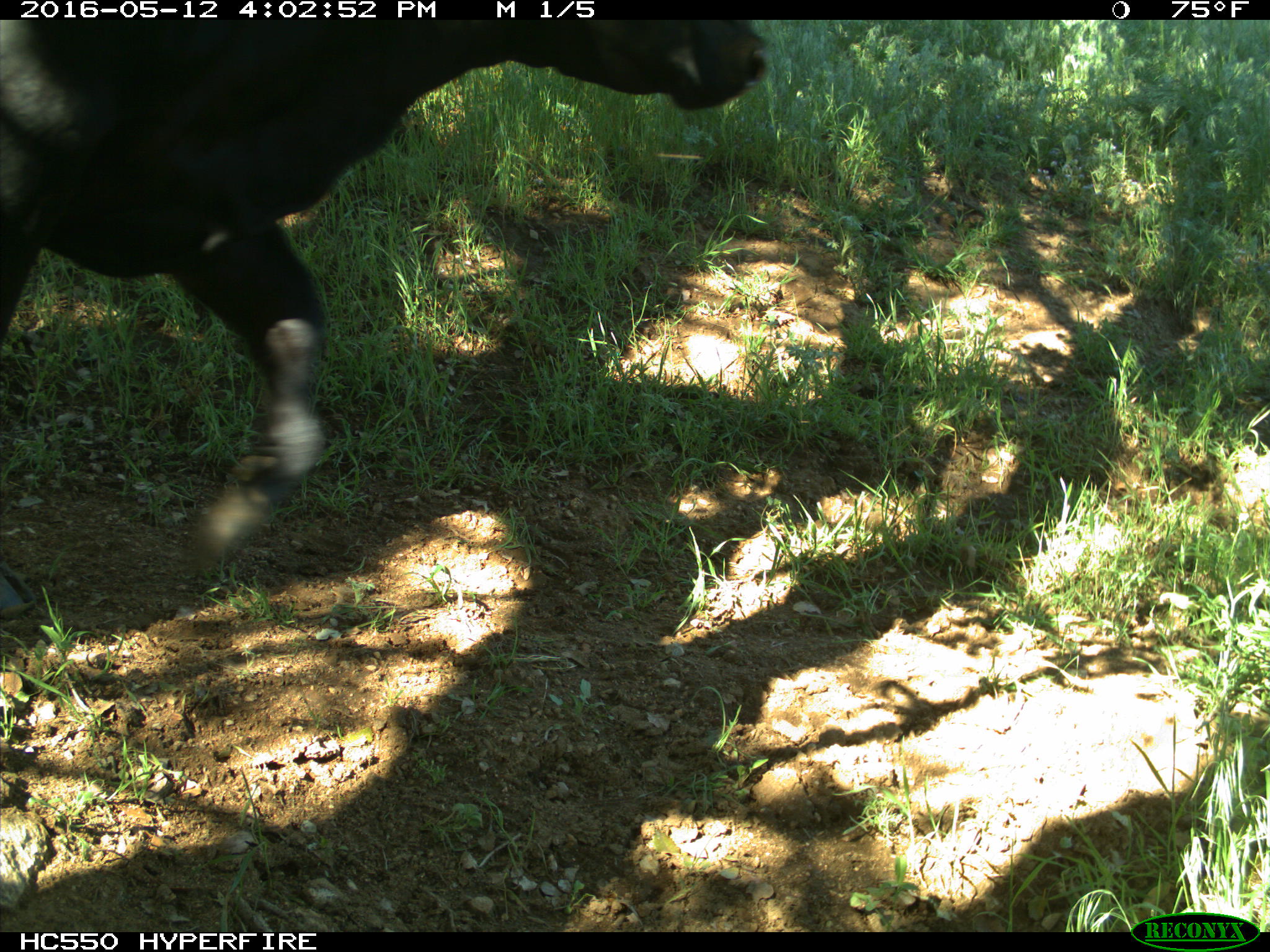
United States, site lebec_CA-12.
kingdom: Animalia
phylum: Chordata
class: Mammalia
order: Artiodactyla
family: Bovidae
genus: Bos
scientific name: Bos taurus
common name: domestic cow